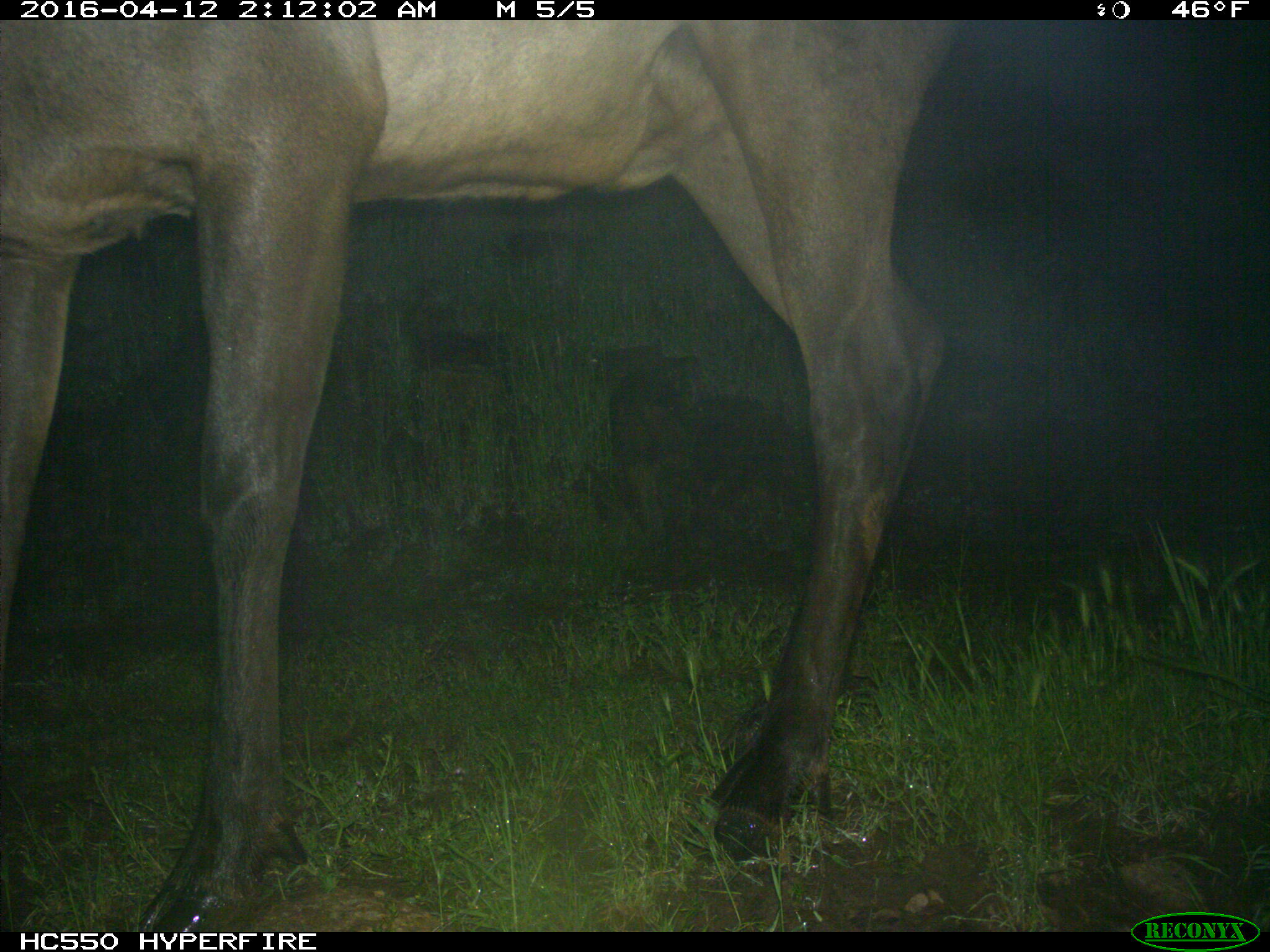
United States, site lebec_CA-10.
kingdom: Animalia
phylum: Chordata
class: Mammalia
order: Artiodactyla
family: Cervidae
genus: Cervus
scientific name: Cervus canadensis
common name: elk